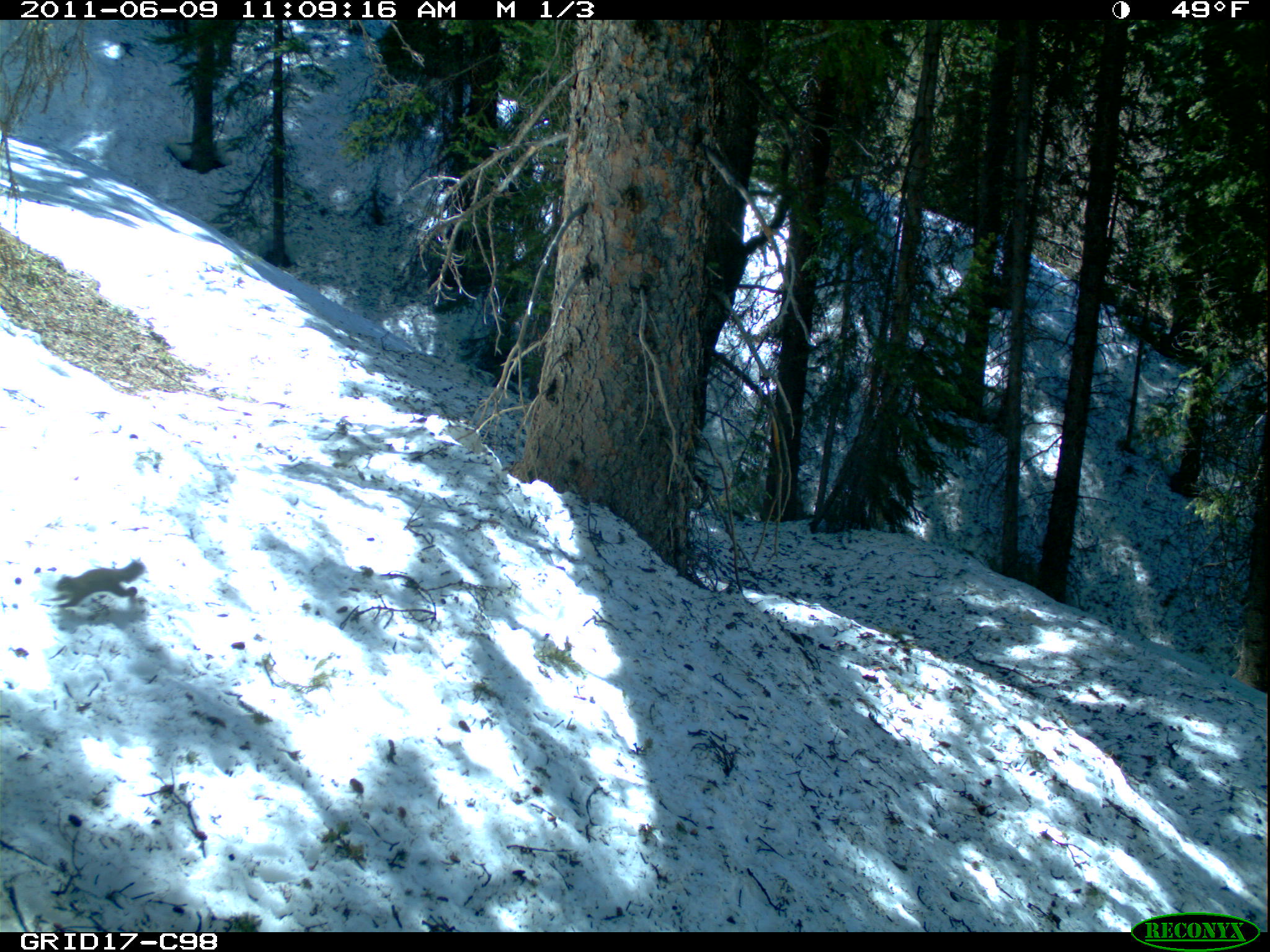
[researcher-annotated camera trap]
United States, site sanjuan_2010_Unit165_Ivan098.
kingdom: Animalia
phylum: Chordata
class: Mammalia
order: Rodentia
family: Sciuridae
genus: Tamiasciurus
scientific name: Tamiasciurus hudsonicus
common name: american red squirrel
Tamiasciurus hudsonicus (american red squirrel).